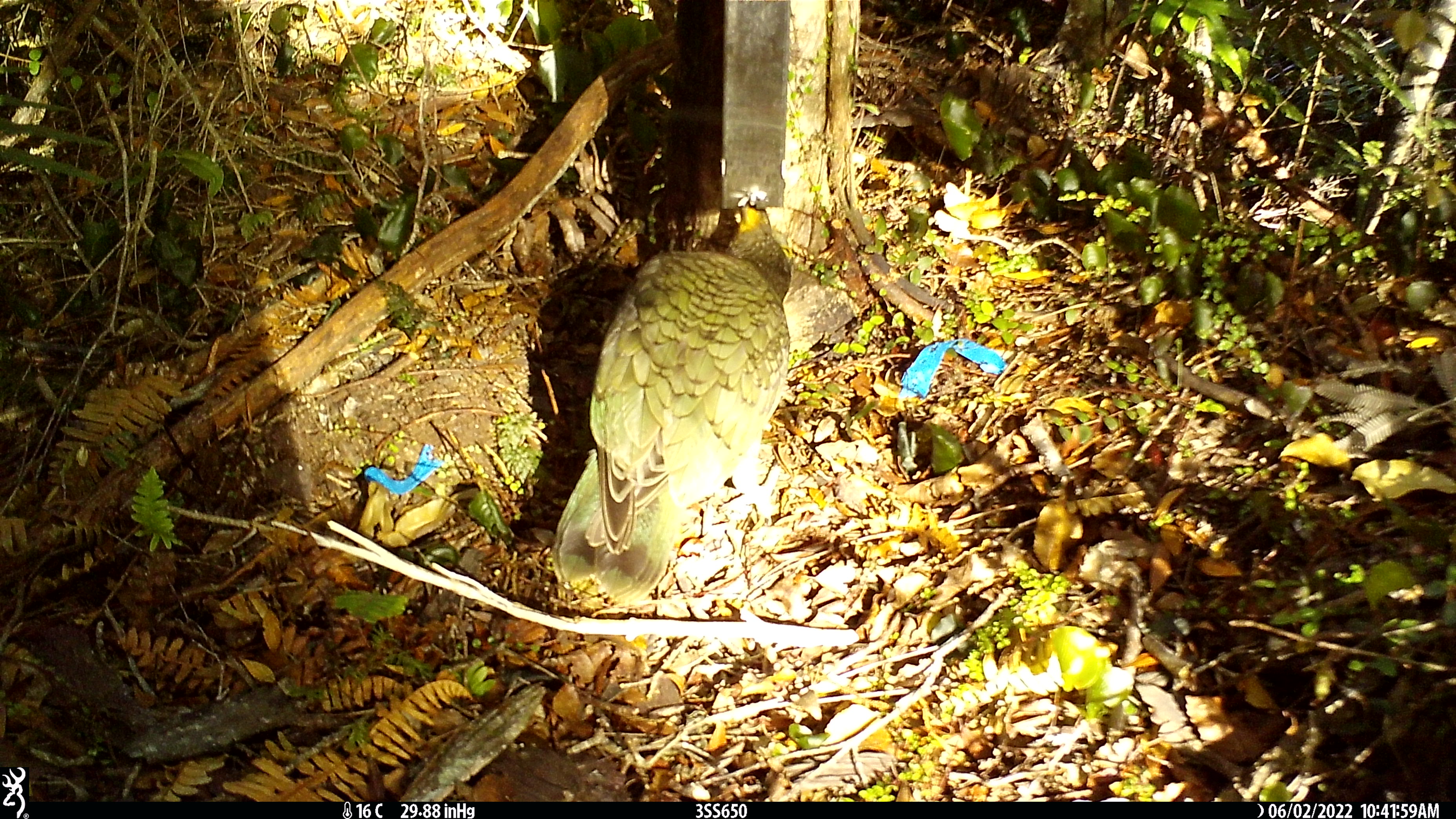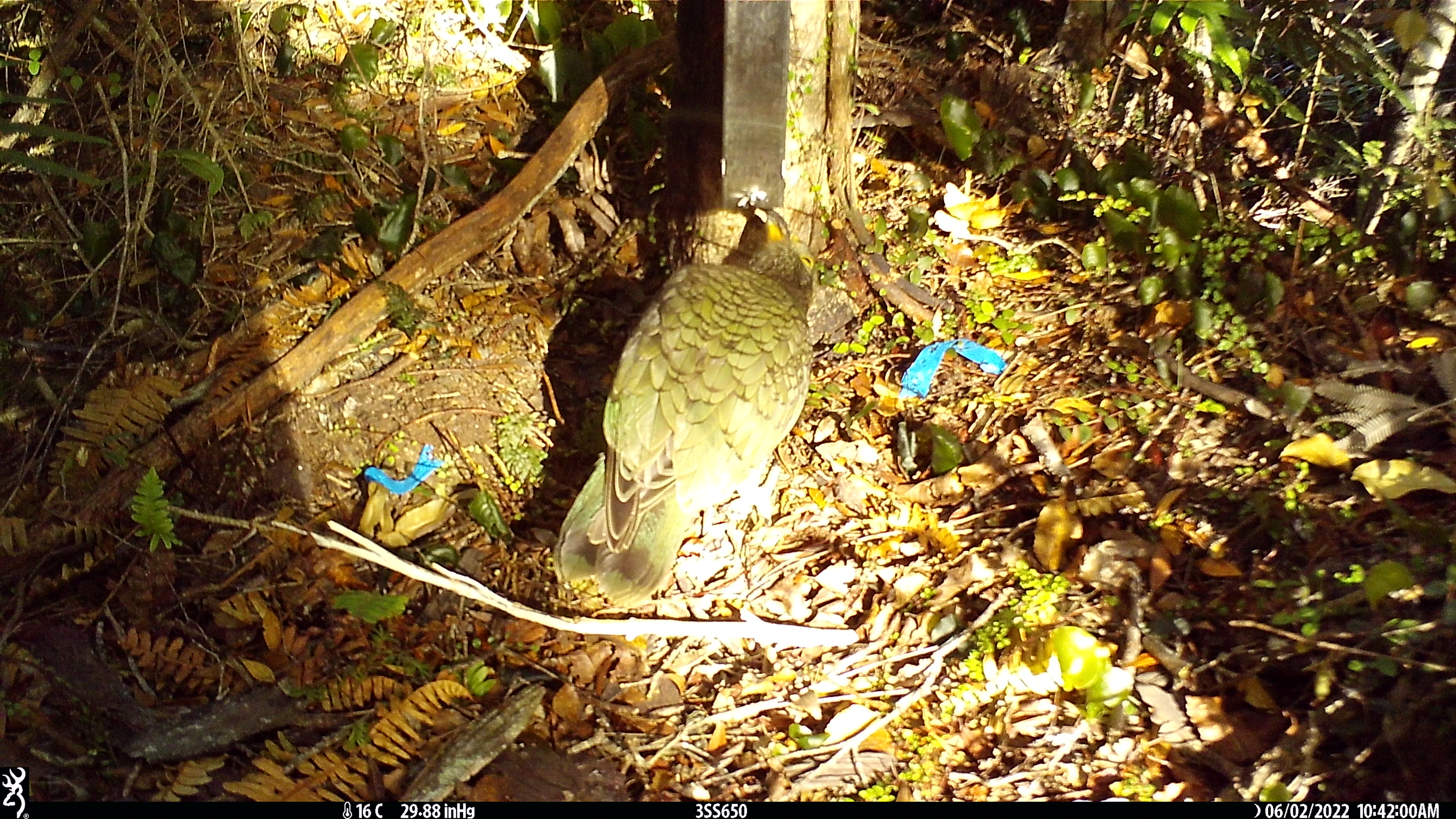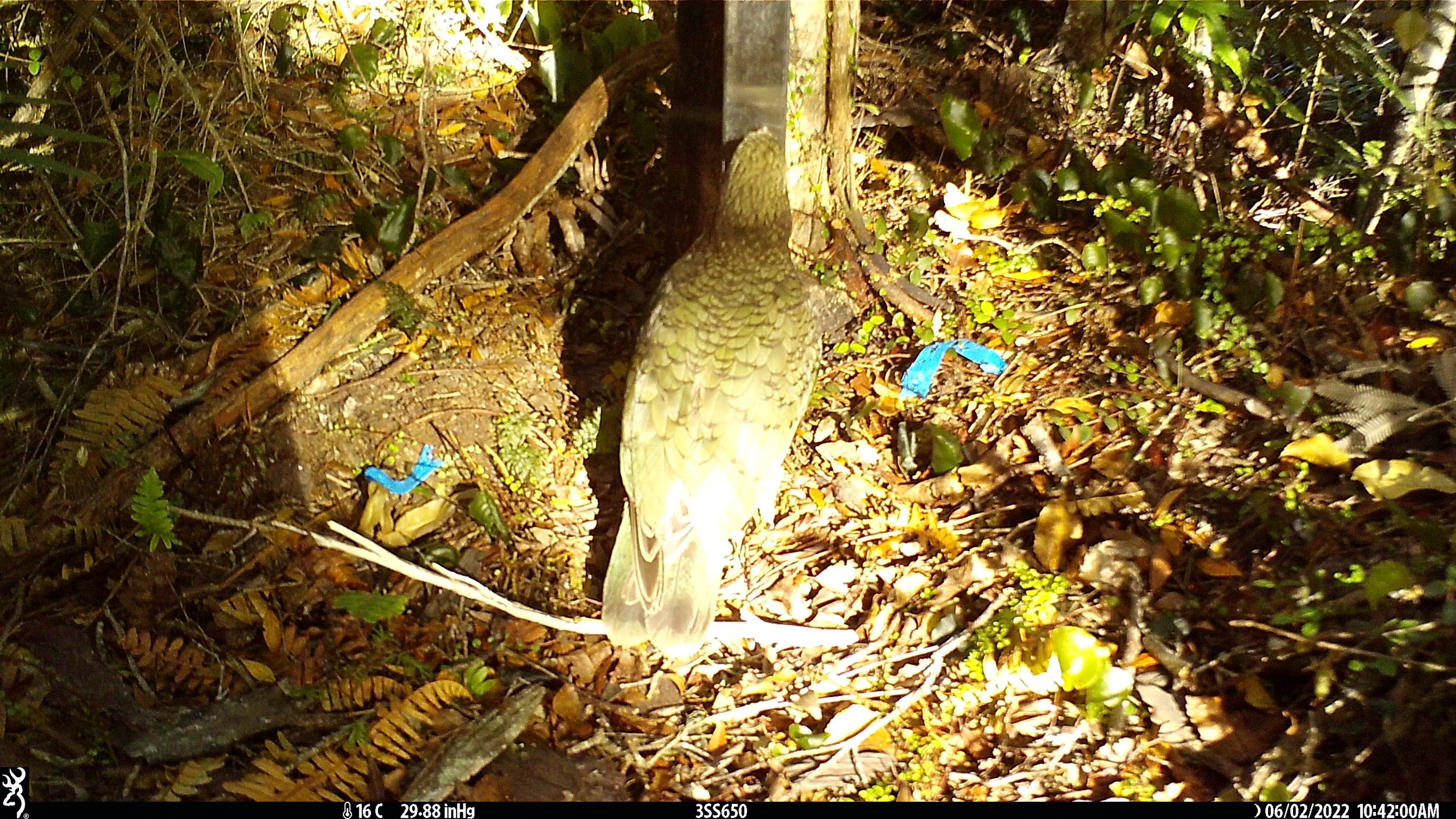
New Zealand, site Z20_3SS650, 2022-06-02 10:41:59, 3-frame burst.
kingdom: Animalia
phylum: Chordata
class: Aves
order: Psittaciformes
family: Strigopidae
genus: Nestor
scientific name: Nestor notabilis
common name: kea